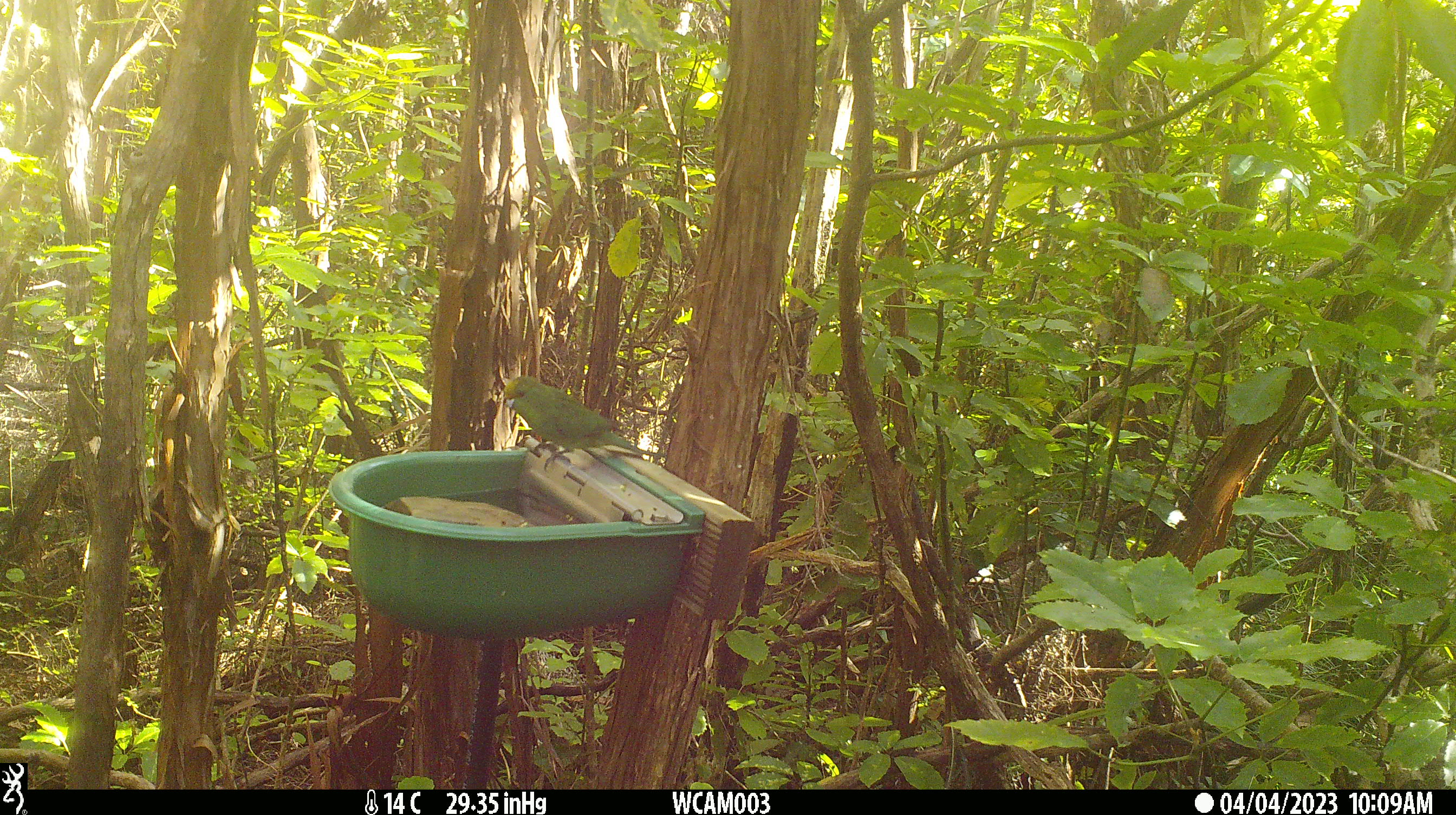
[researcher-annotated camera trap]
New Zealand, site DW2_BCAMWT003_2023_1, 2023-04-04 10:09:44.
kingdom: Animalia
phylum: Chordata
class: Aves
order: Psittaciformes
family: Psittaculidae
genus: Cyanoramphus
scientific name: Cyanoramphus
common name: parakeet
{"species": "parakeet (Cyanoramphus)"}